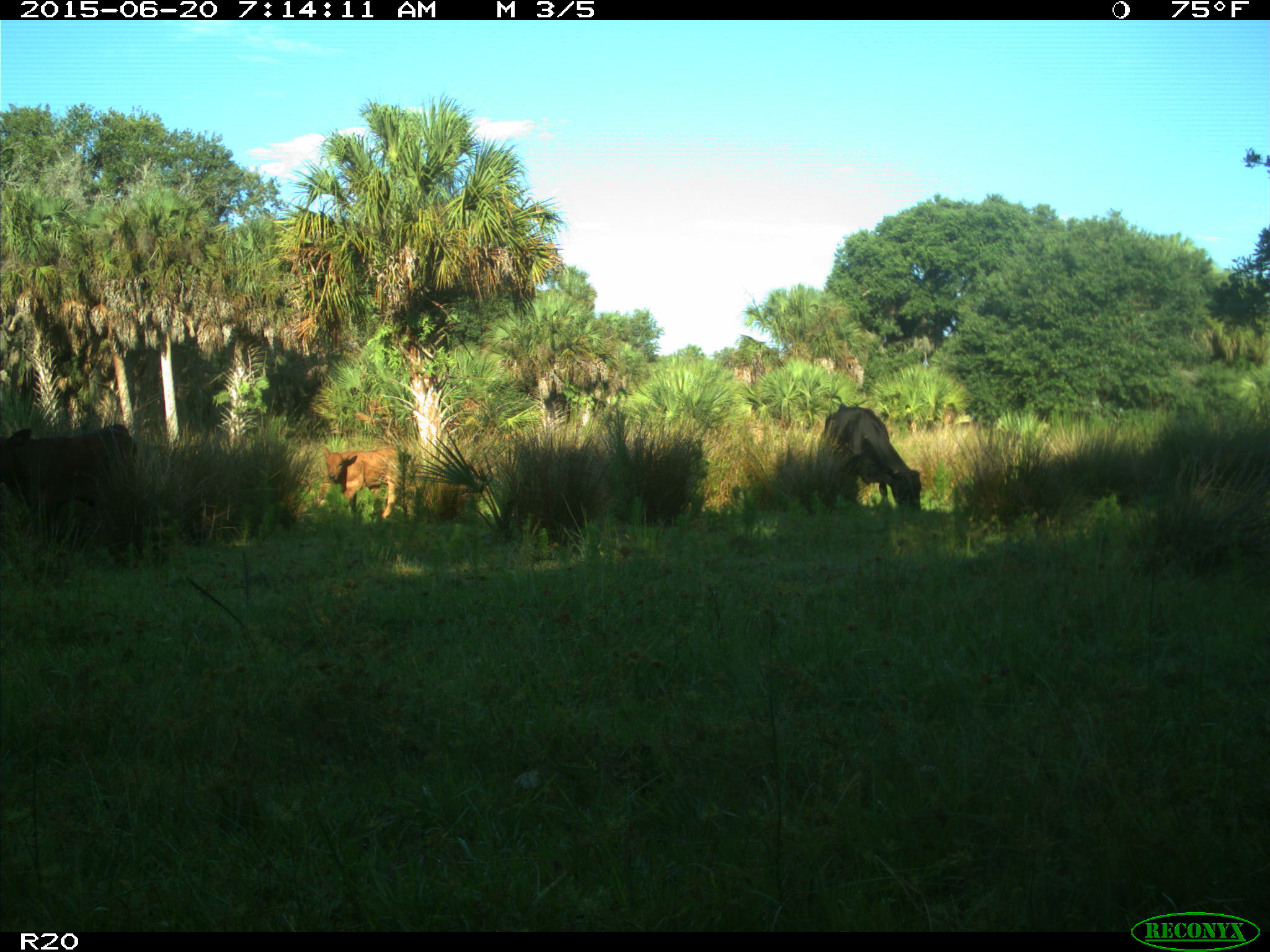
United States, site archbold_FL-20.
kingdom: Animalia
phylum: Chordata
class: Mammalia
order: Artiodactyla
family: Bovidae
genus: Bos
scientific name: Bos taurus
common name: domestic cow